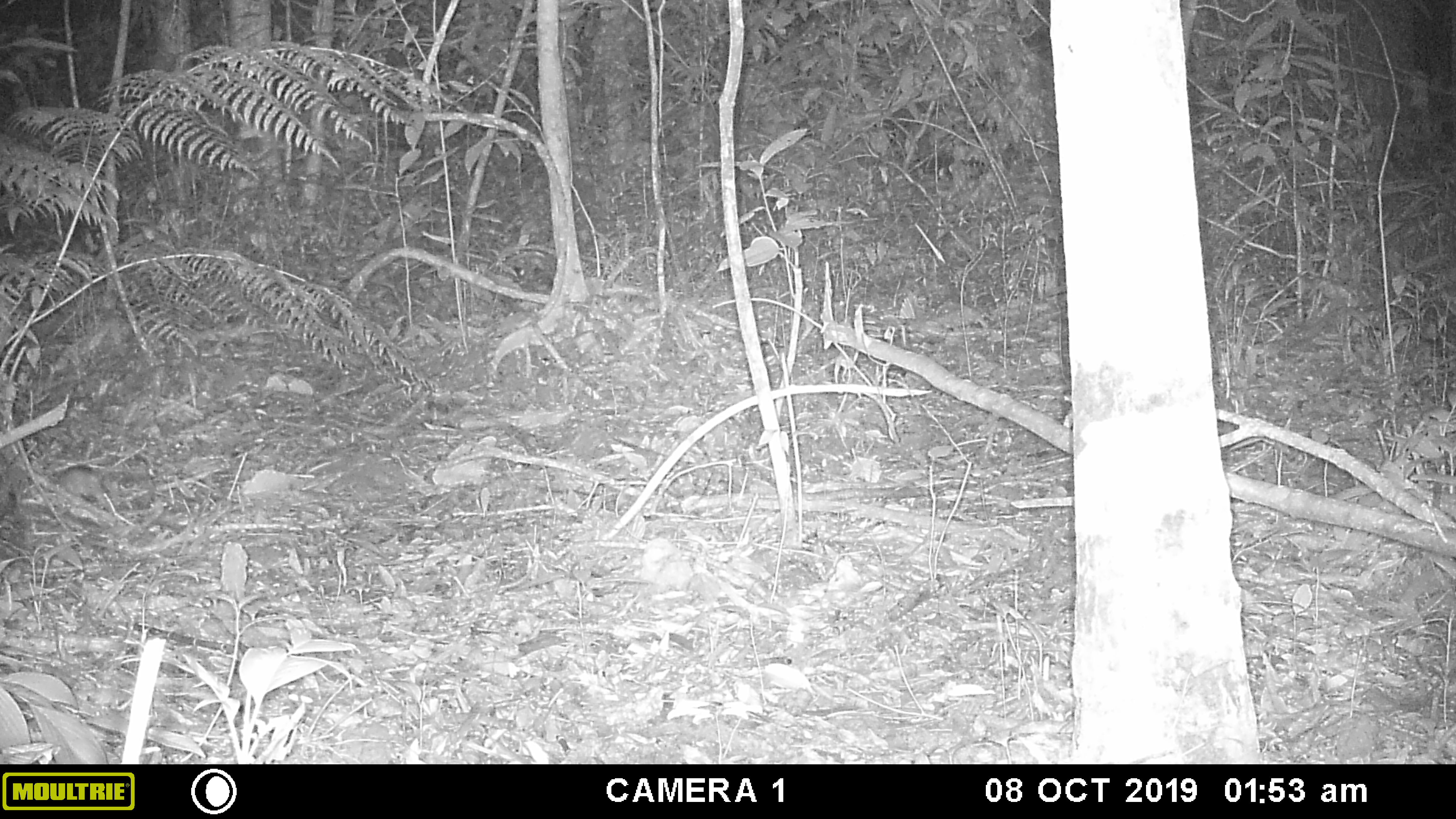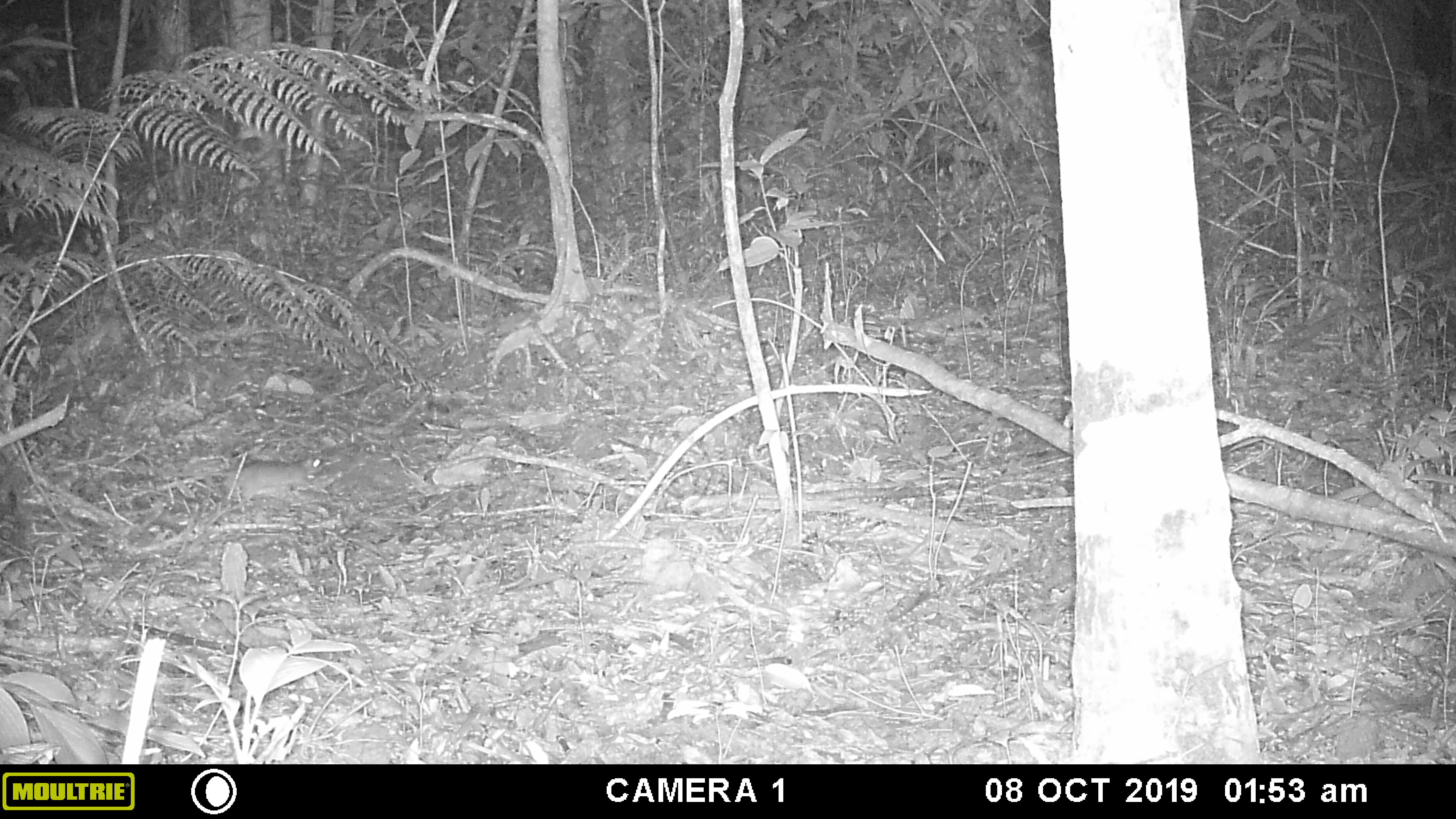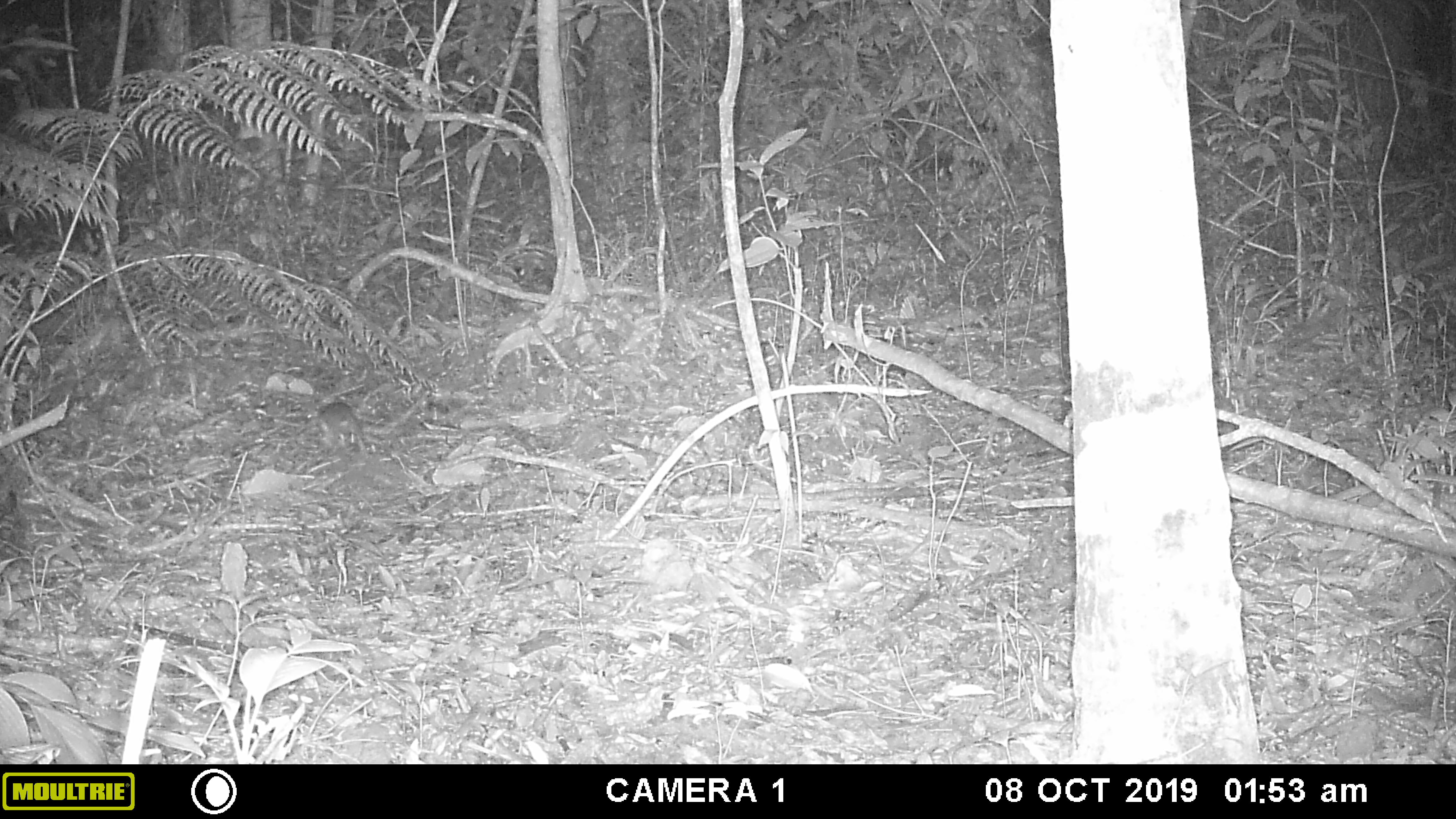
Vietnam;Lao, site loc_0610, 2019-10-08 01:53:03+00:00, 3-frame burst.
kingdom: Animalia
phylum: Chordata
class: Mammalia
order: Rodentia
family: Muridae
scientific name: Muridae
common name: old-world mice and rats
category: unidentified murid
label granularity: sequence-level